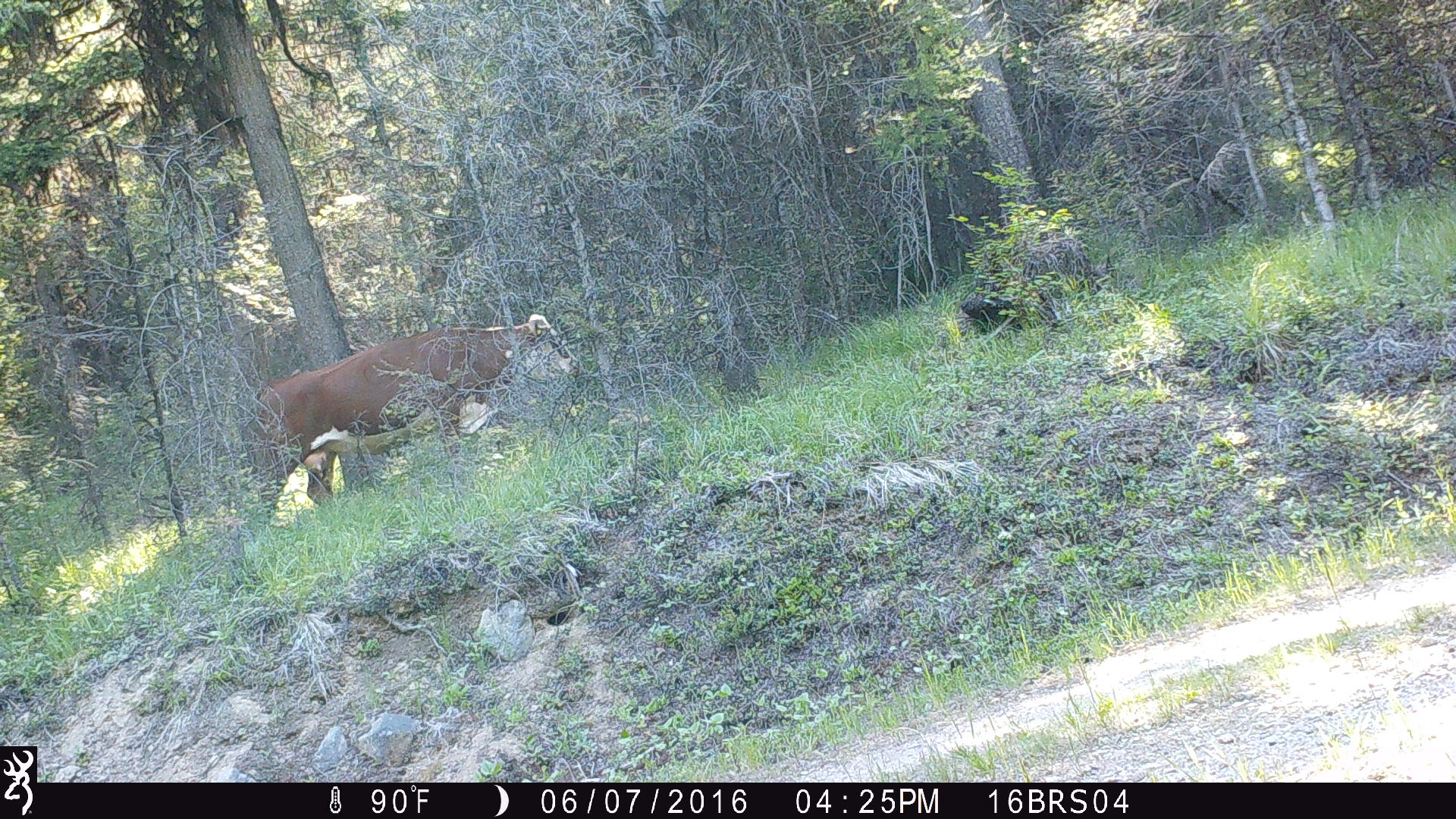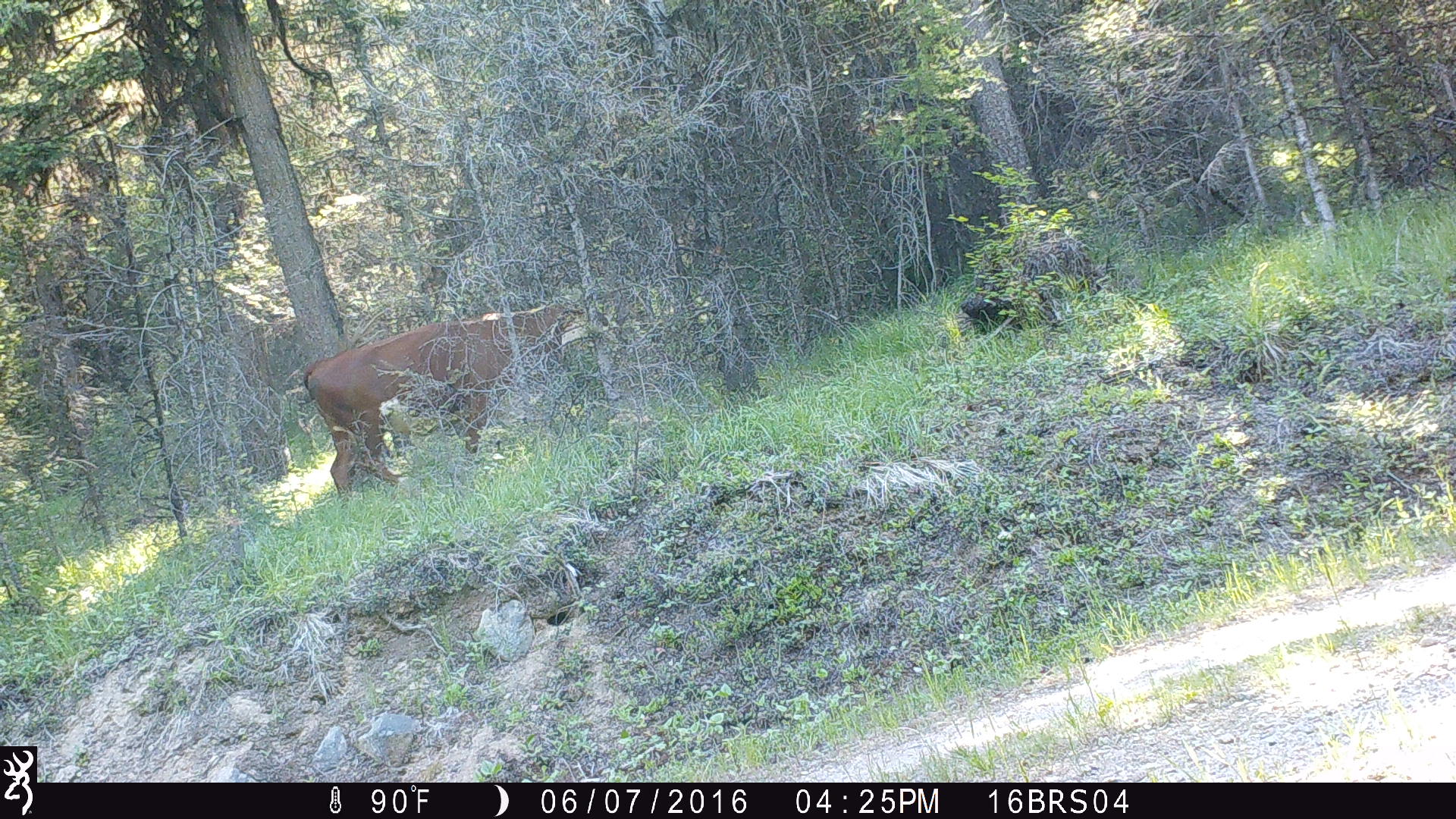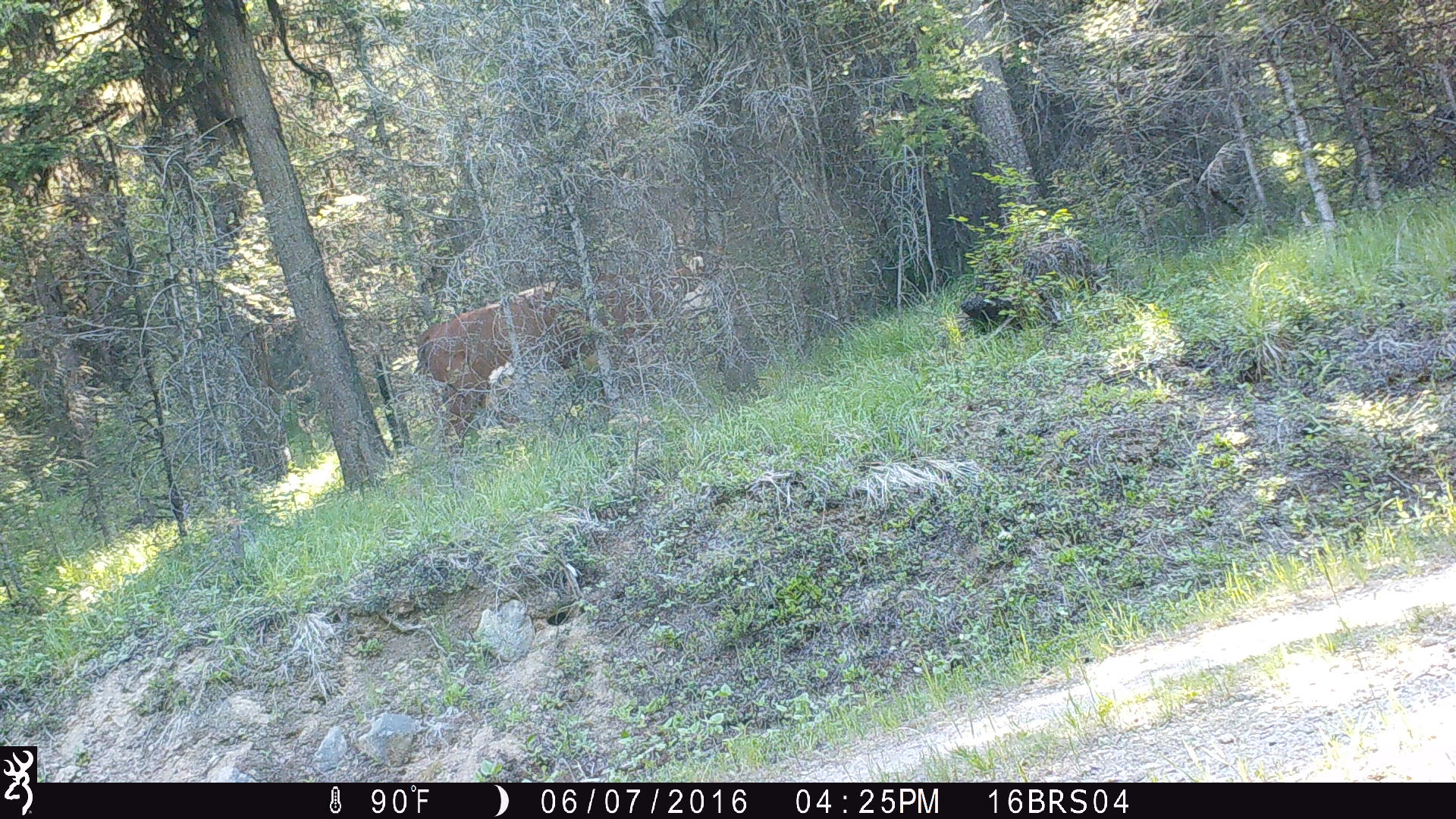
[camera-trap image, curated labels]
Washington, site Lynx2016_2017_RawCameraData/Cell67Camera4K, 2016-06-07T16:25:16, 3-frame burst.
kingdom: Animalia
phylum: Chordata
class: Mammalia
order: Artiodactyla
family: Bovidae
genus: Bos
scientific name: Bos taurus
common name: domestic cattle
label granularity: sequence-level